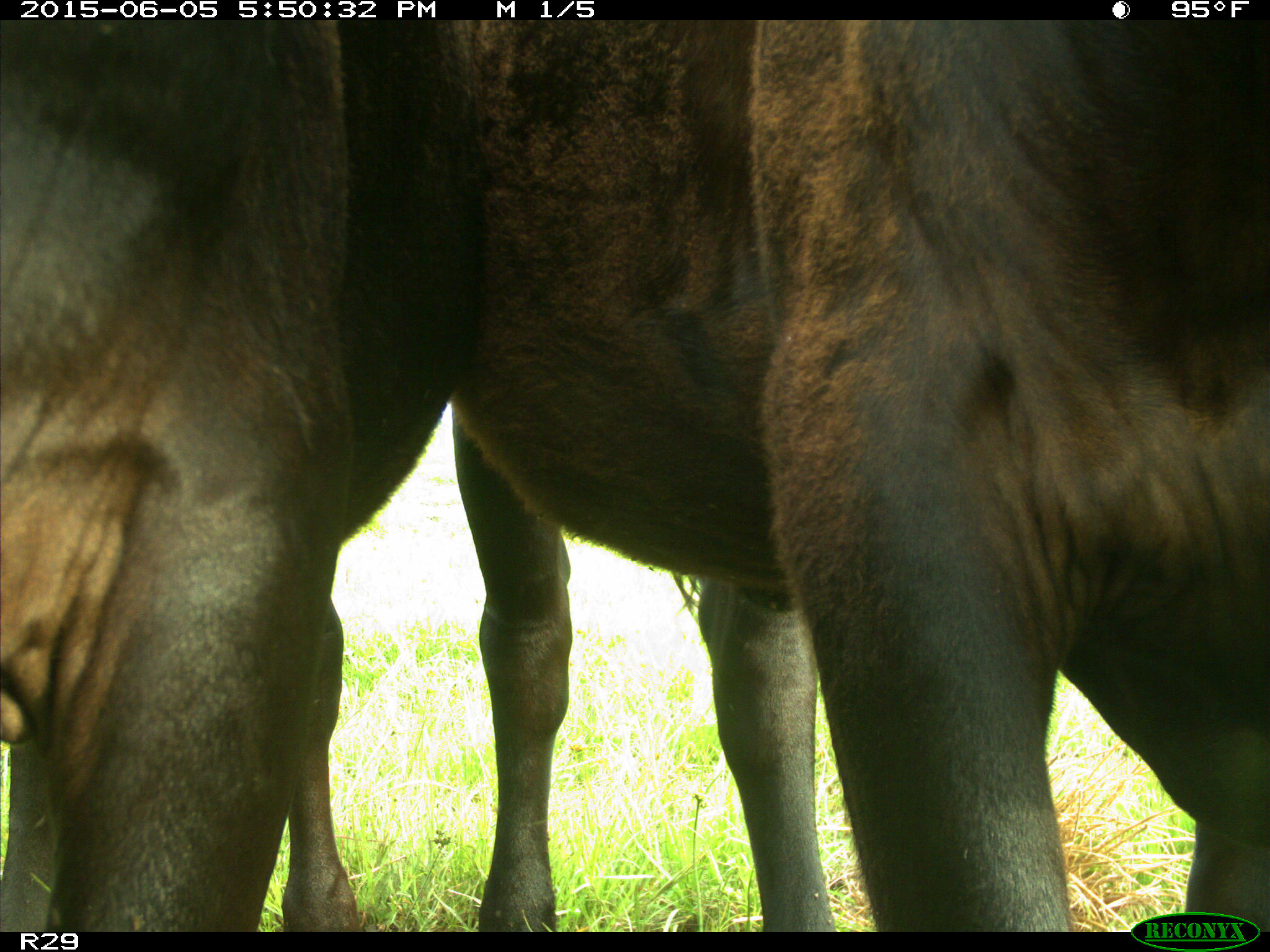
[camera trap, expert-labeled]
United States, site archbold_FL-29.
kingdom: Animalia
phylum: Chordata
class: Mammalia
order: Artiodactyla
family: Bovidae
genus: Bos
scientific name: Bos taurus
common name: domestic cow